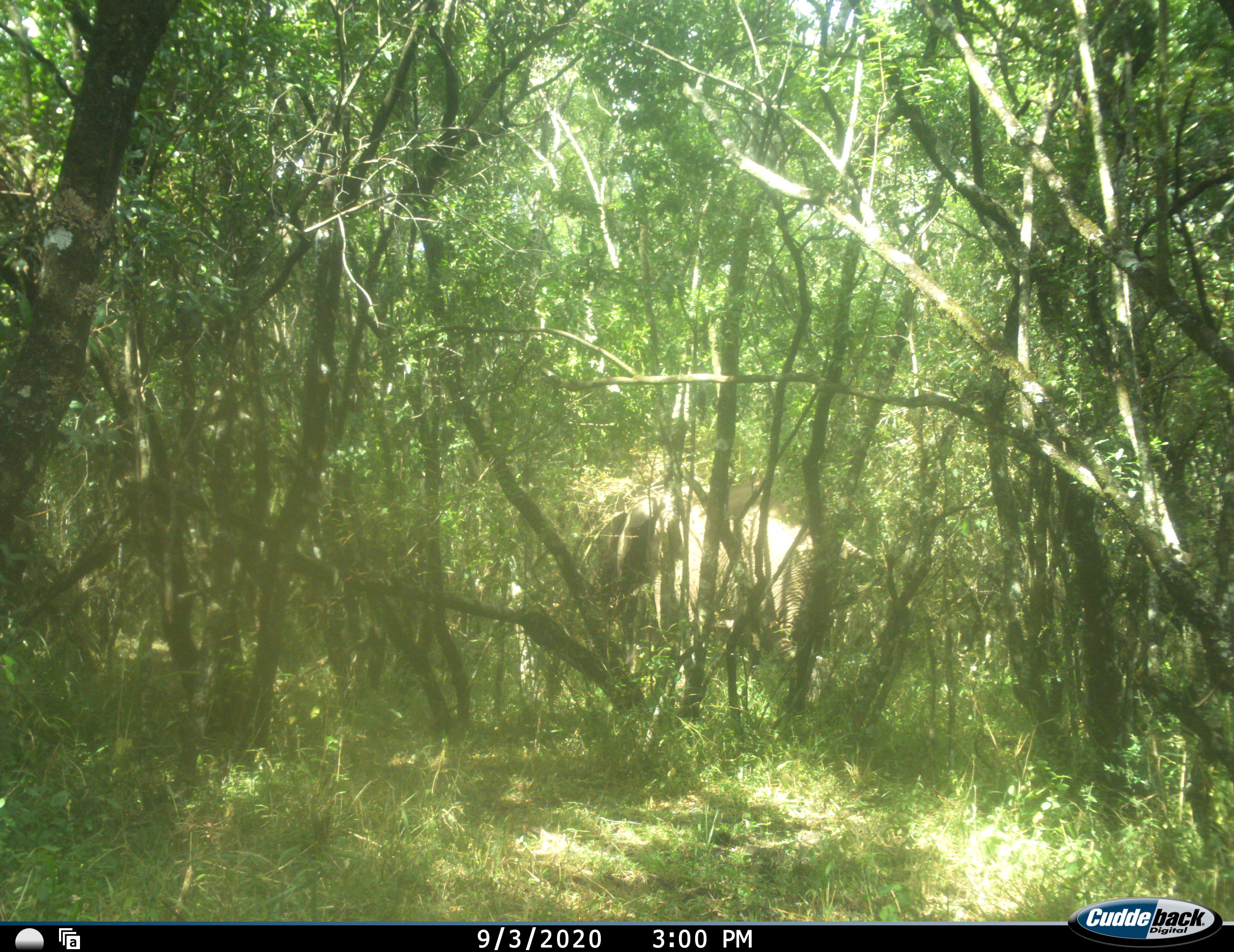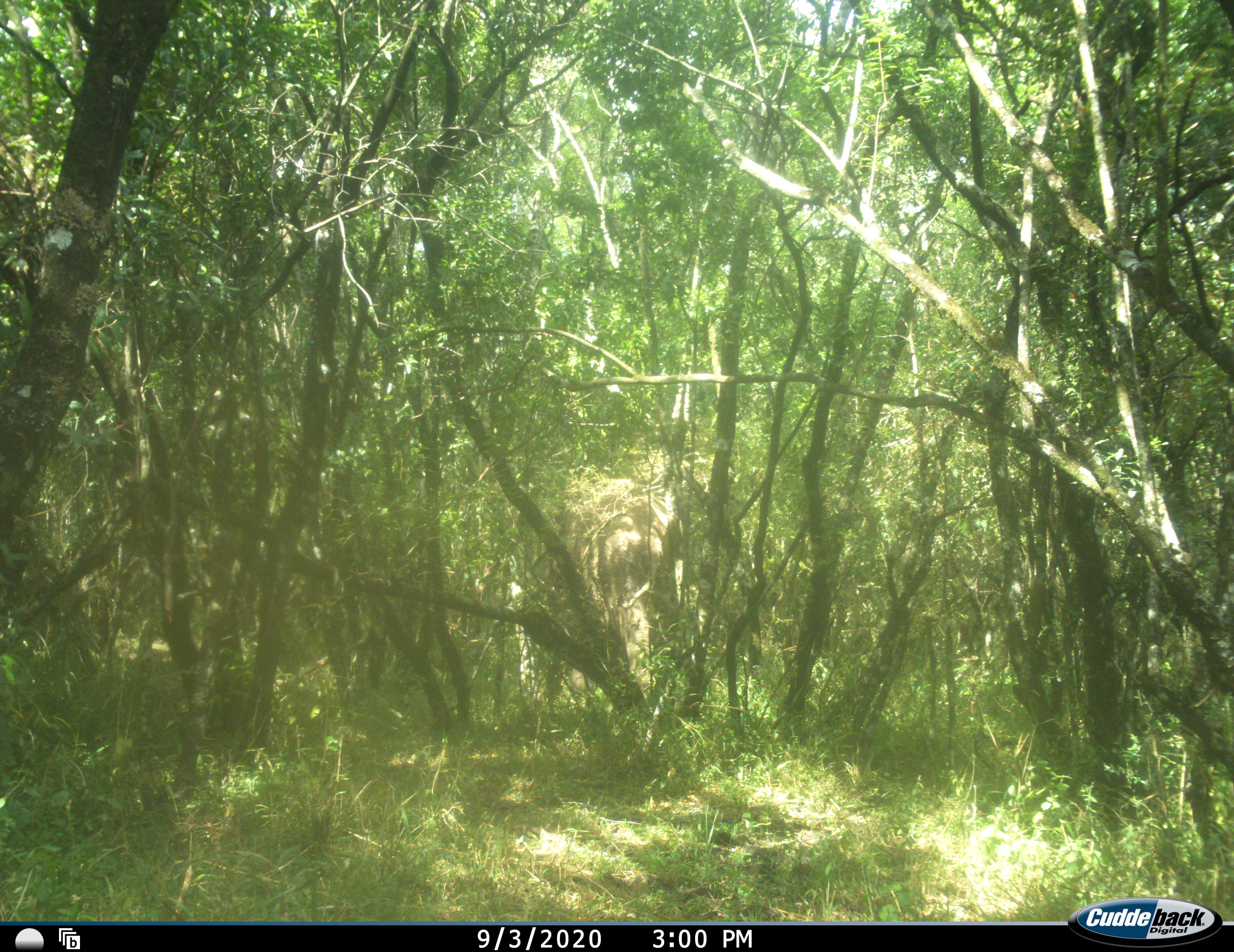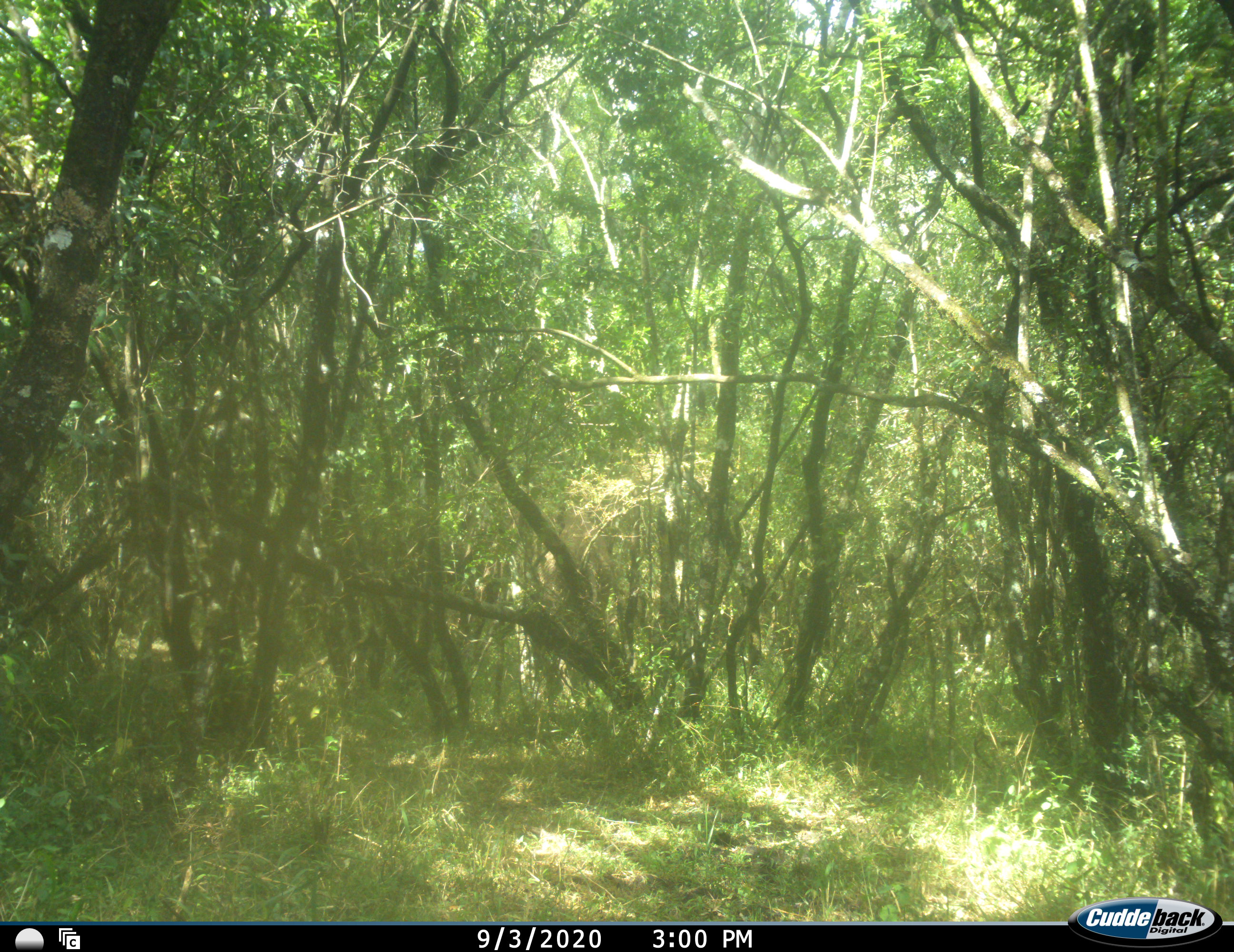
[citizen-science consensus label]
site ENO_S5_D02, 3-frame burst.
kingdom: Animalia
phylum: Chordata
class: Mammalia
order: Proboscidea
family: Elephantidae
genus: Loxodonta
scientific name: Loxodonta africana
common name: african bush elephant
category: elephant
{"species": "elephant (african bush elephant) (Loxodonta africana)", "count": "1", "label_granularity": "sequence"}